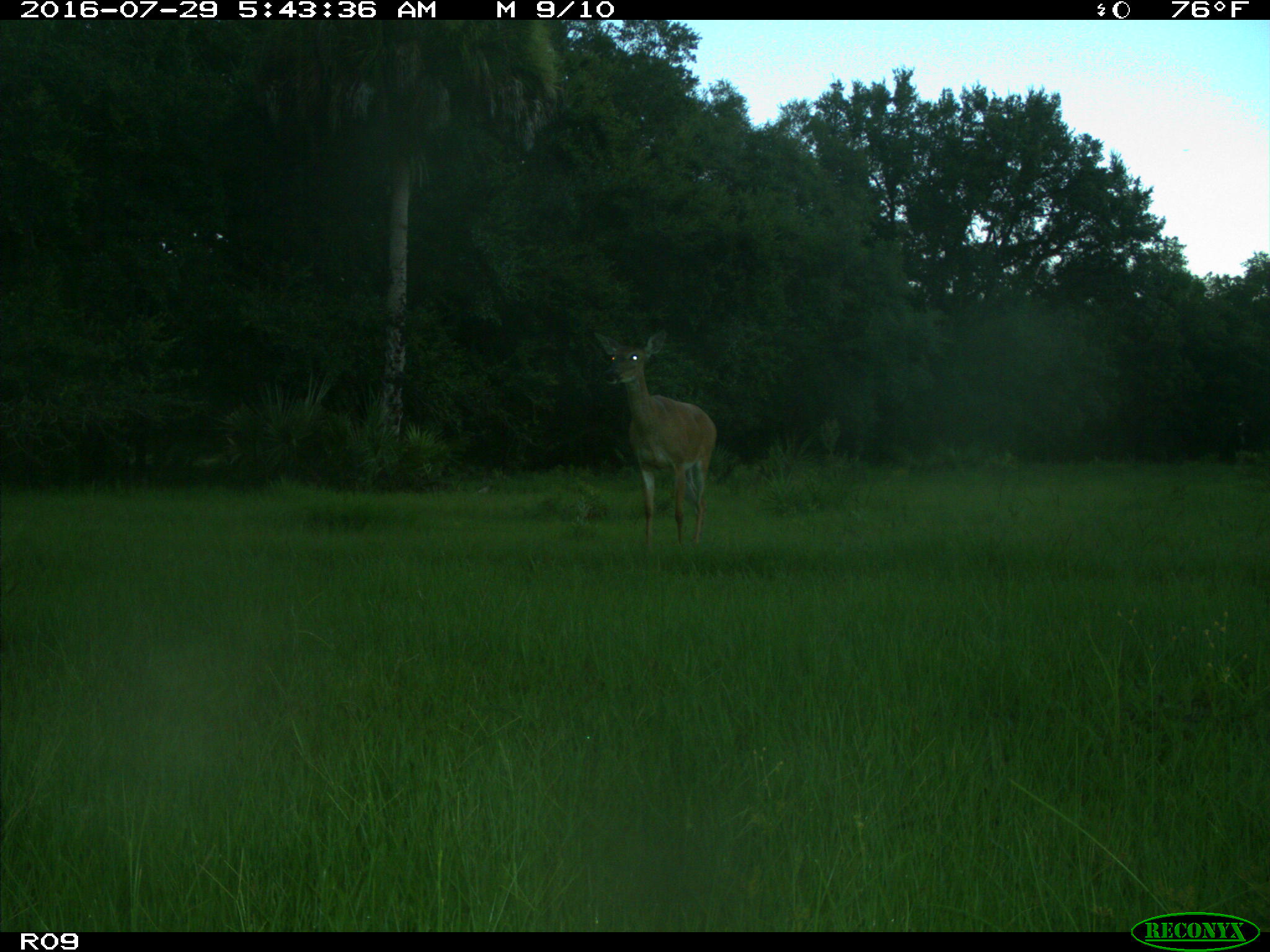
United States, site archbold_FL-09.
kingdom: Animalia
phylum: Chordata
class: Mammalia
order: Artiodactyla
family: Cervidae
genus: Odocoileus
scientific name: Odocoileus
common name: deer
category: unidentified deer